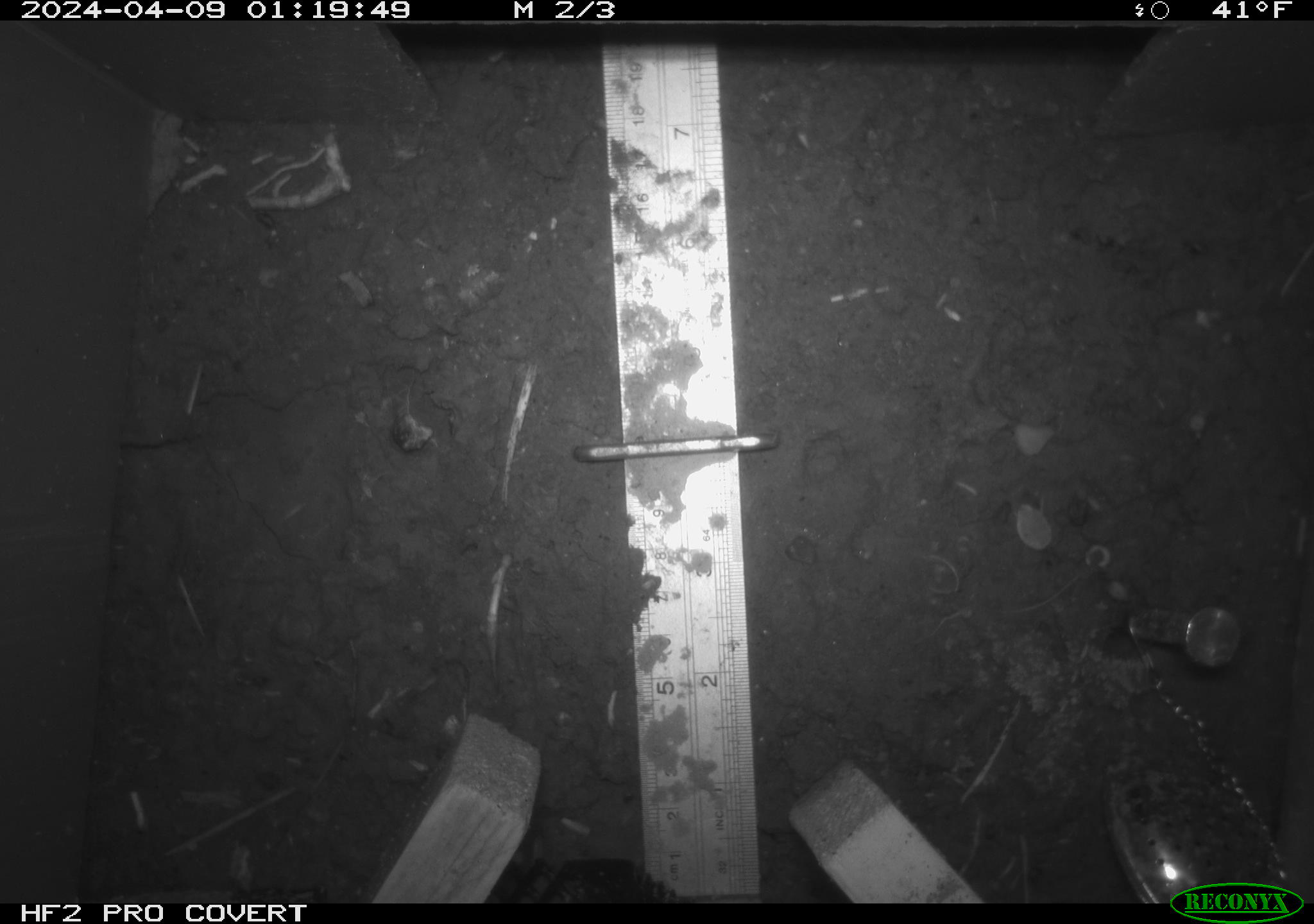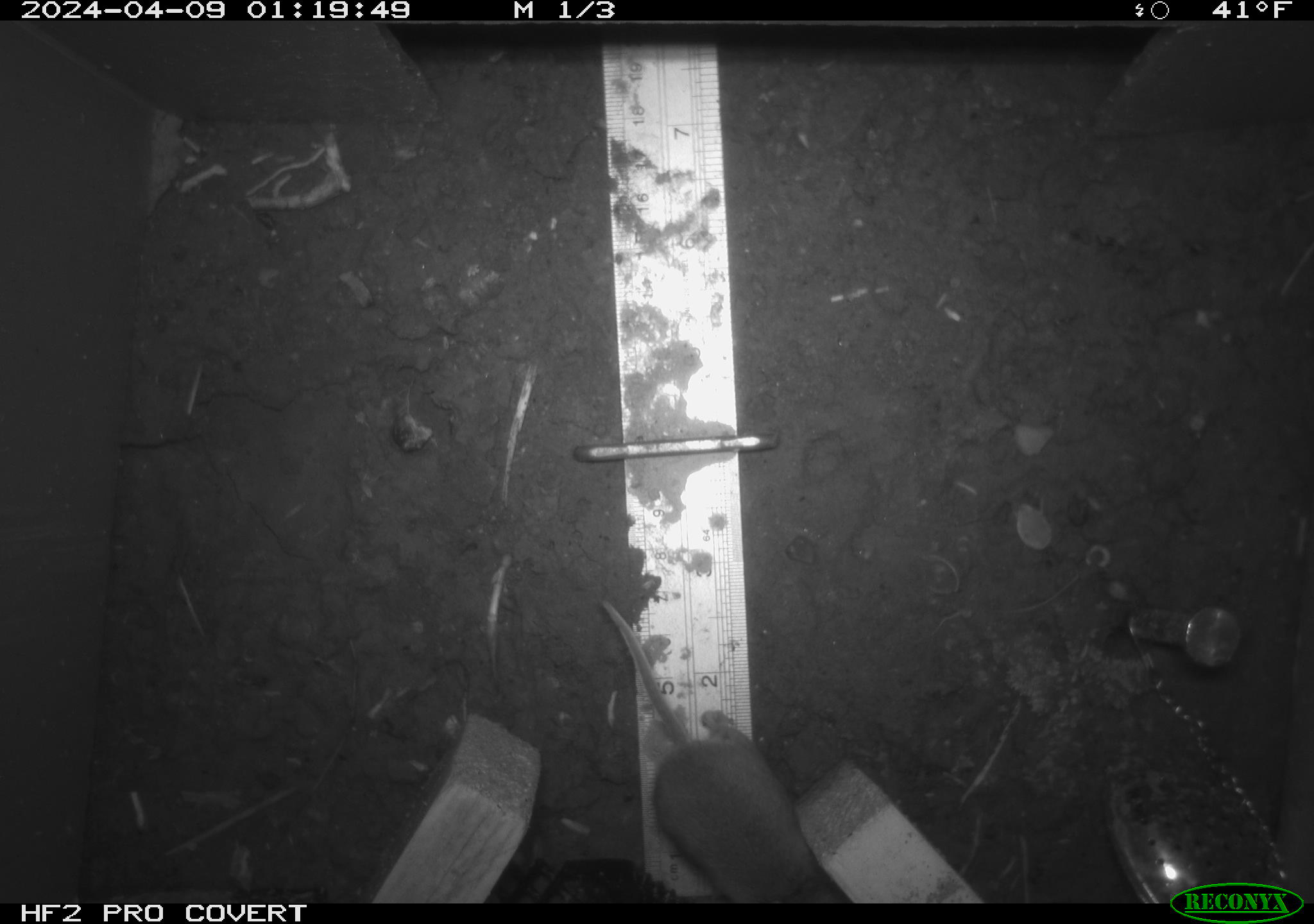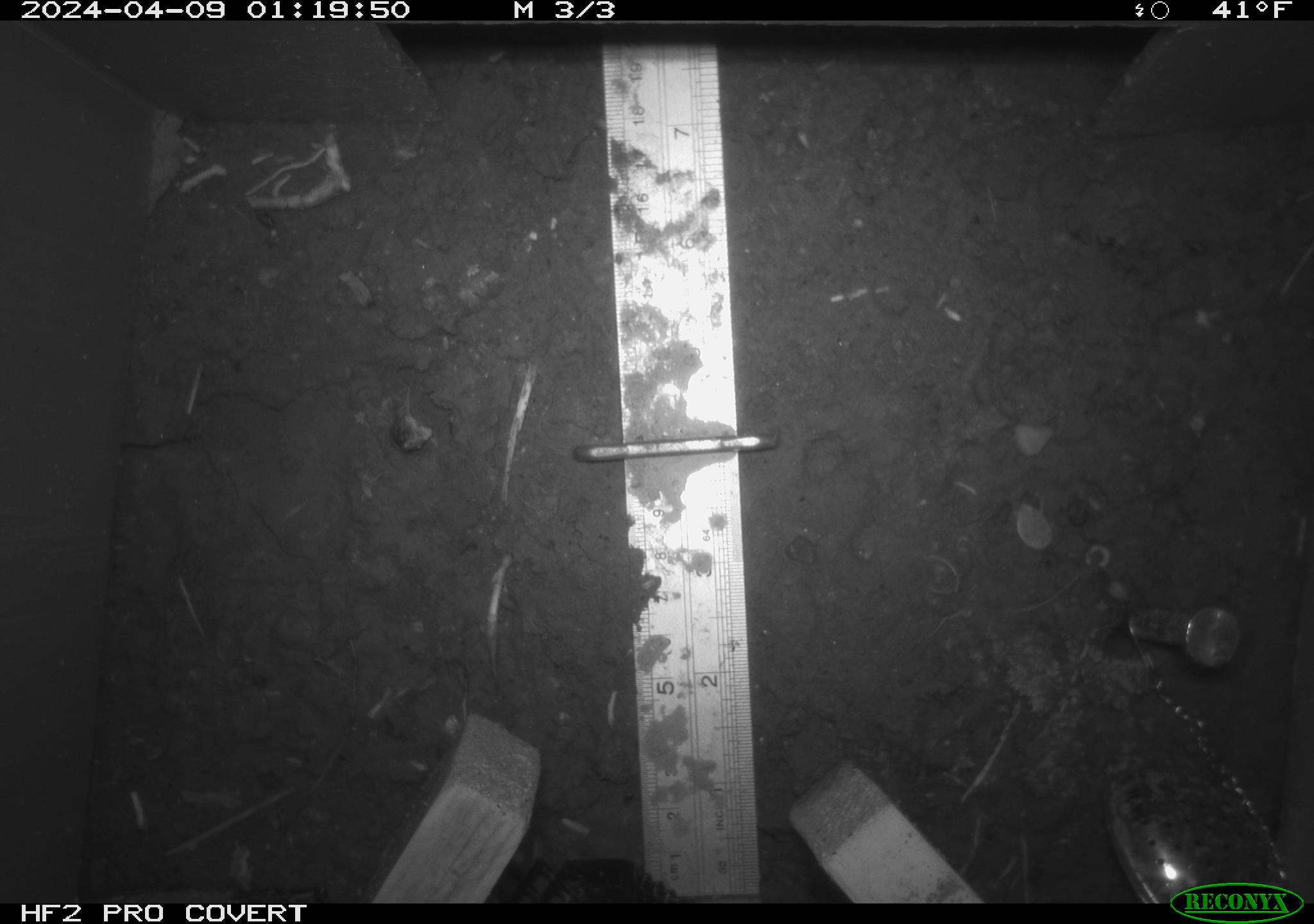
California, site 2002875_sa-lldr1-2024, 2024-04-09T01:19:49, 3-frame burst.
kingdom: Animalia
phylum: Chordata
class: Mammalia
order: Rodentia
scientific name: Rodentia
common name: mouse species